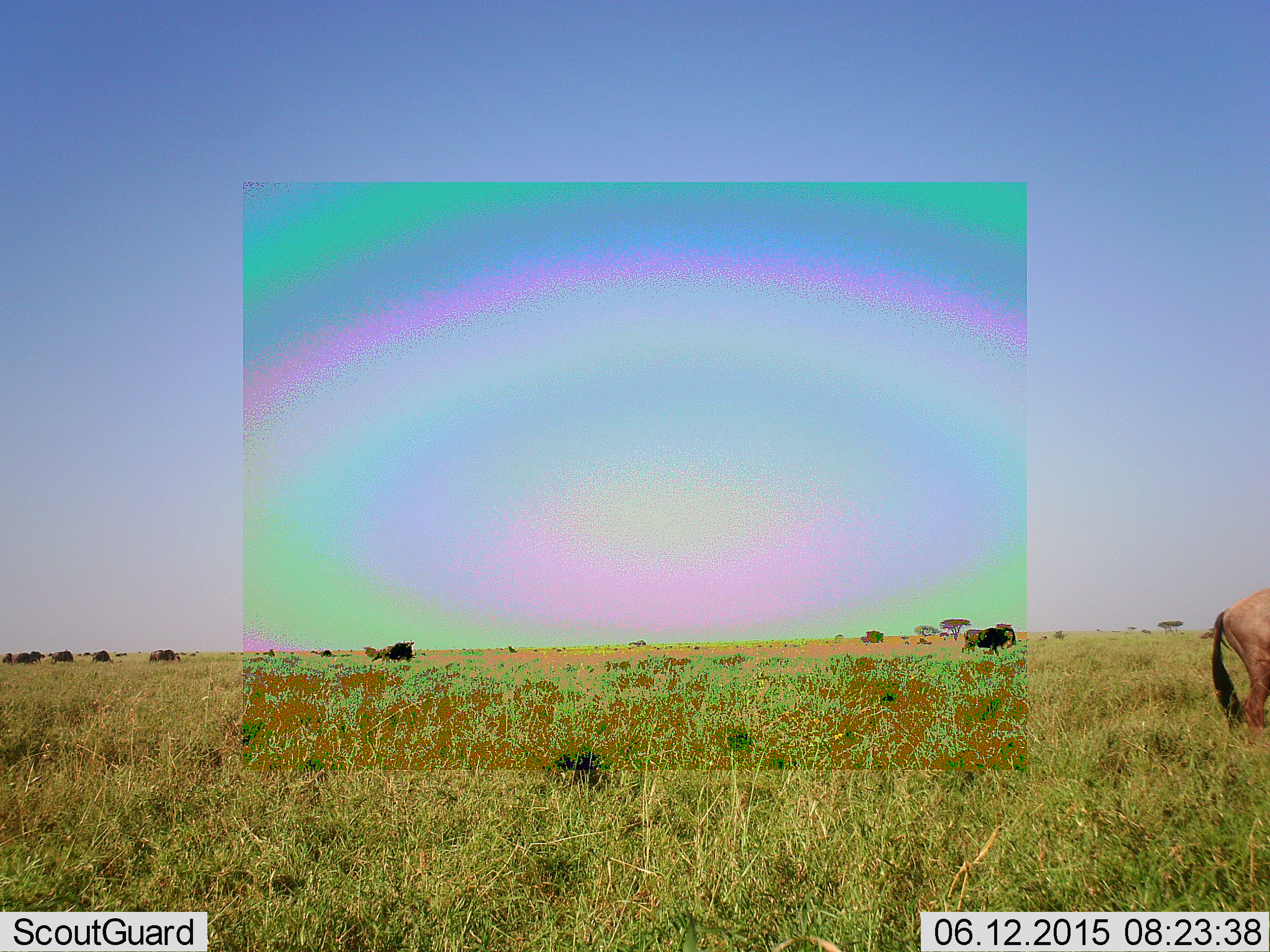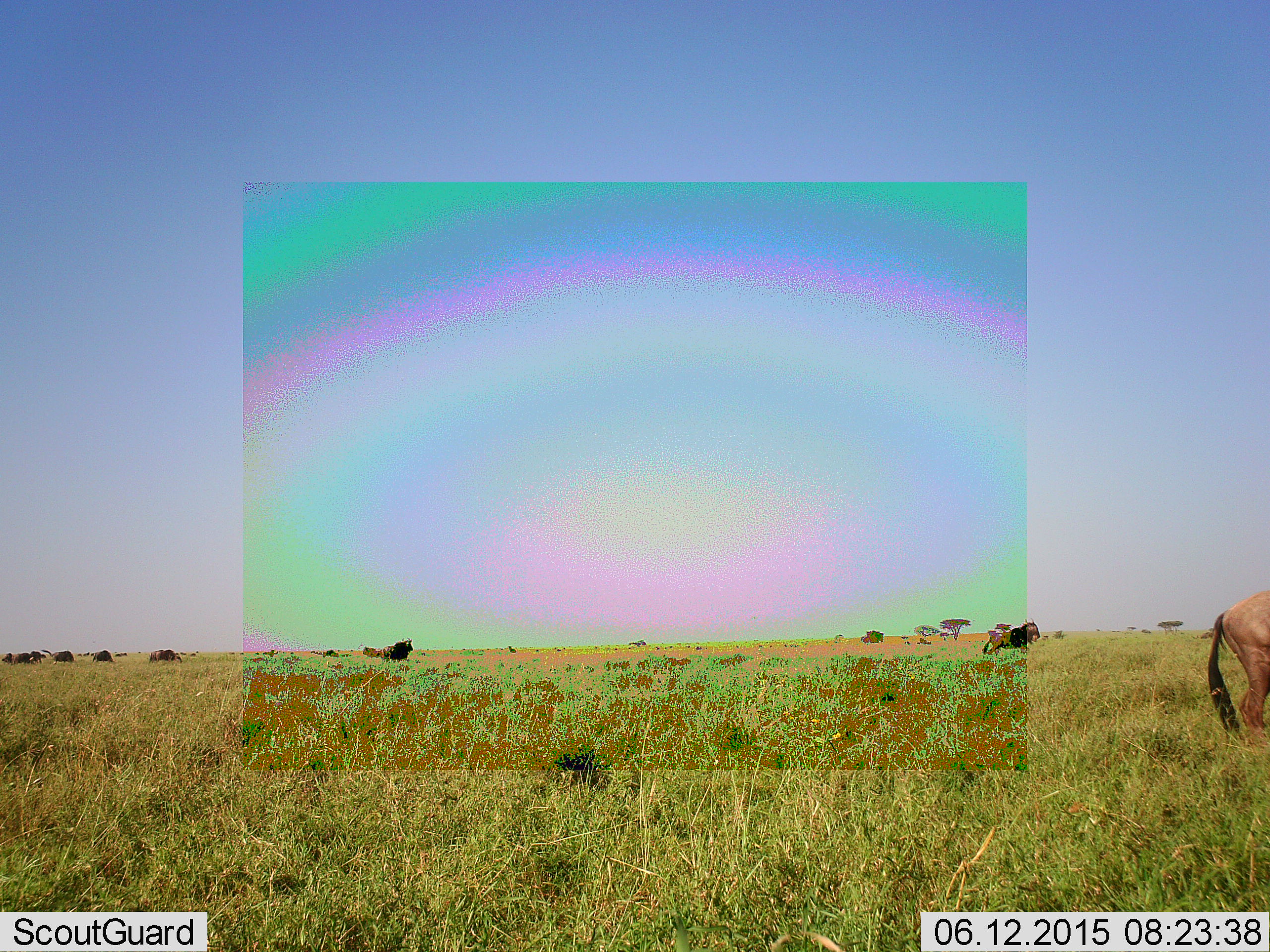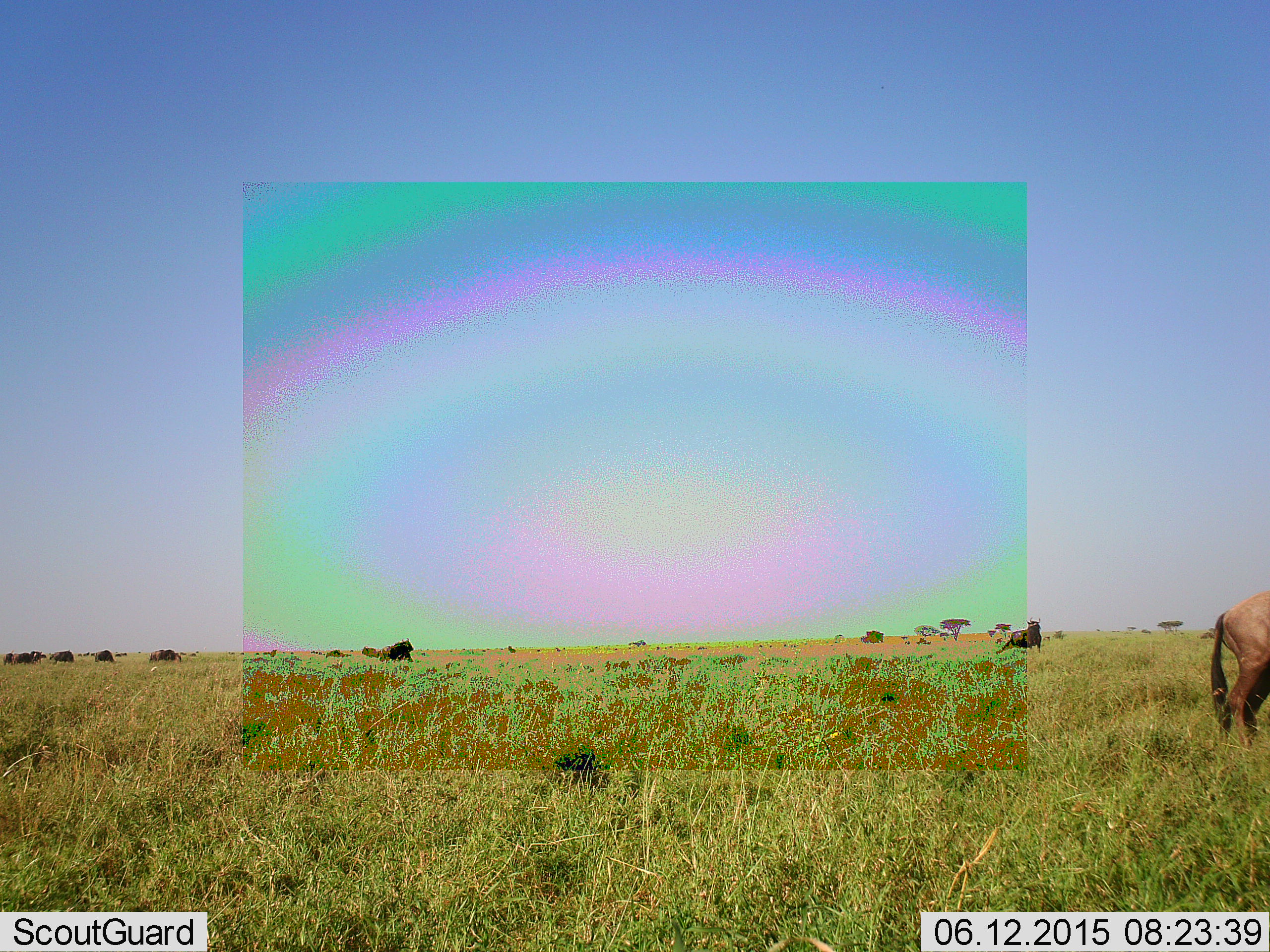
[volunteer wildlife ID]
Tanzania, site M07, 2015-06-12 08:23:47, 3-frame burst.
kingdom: Animalia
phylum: Chordata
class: Mammalia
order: Artiodactyla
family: Bovidae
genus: Connochaetes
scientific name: Connochaetes taurinus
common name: blue wildebeest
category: wildebeest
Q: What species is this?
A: Wildebeest (blue wildebeest) (Connochaetes taurinus).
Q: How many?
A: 8.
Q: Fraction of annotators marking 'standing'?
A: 92%.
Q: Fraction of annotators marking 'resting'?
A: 8%.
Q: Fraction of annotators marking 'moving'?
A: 83%.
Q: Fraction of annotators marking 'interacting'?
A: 0%.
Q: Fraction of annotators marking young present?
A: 0%.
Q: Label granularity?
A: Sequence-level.